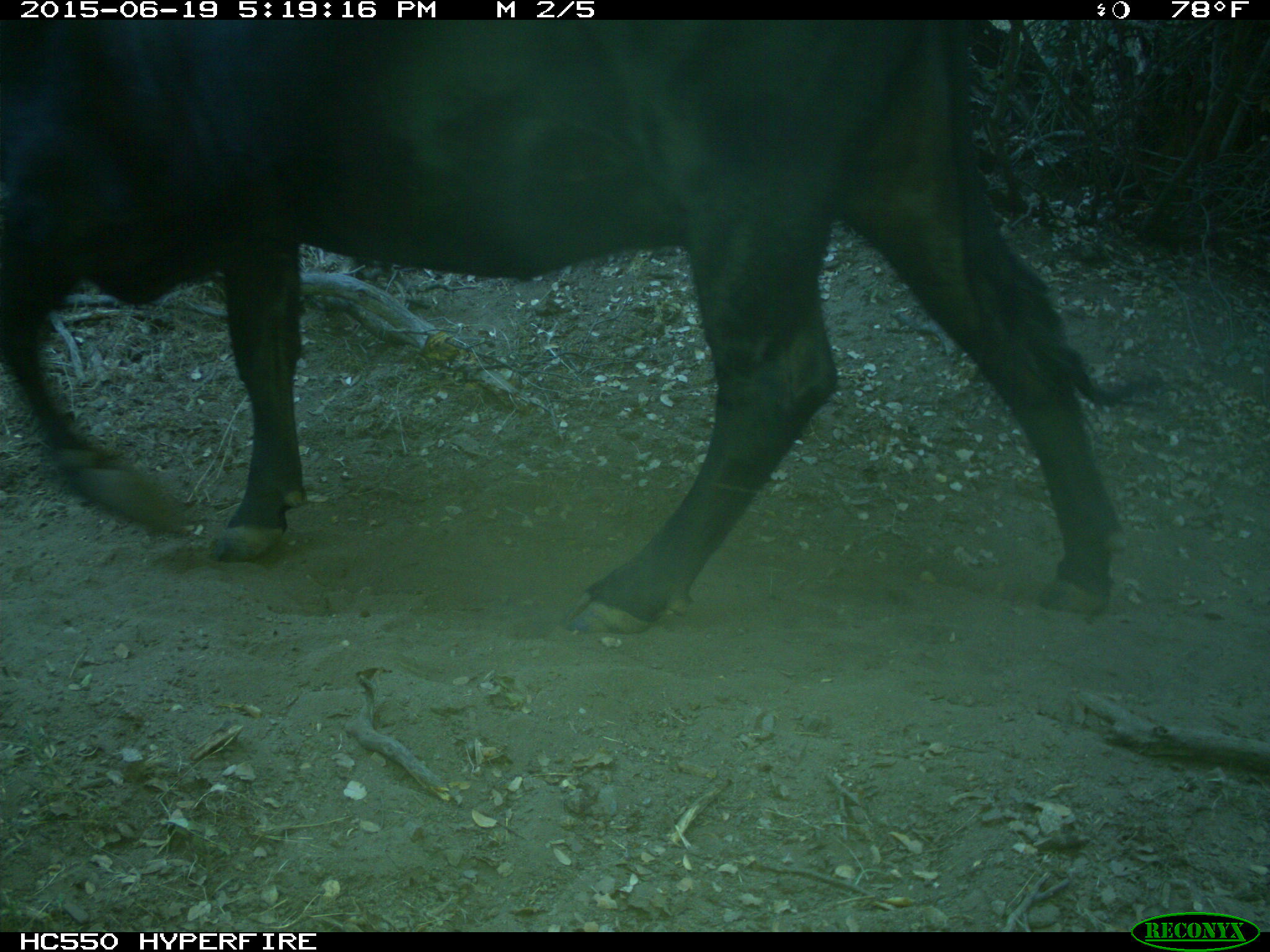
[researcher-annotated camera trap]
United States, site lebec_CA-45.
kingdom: Animalia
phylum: Chordata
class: Mammalia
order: Artiodactyla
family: Bovidae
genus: Bos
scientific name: Bos taurus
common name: domestic cow